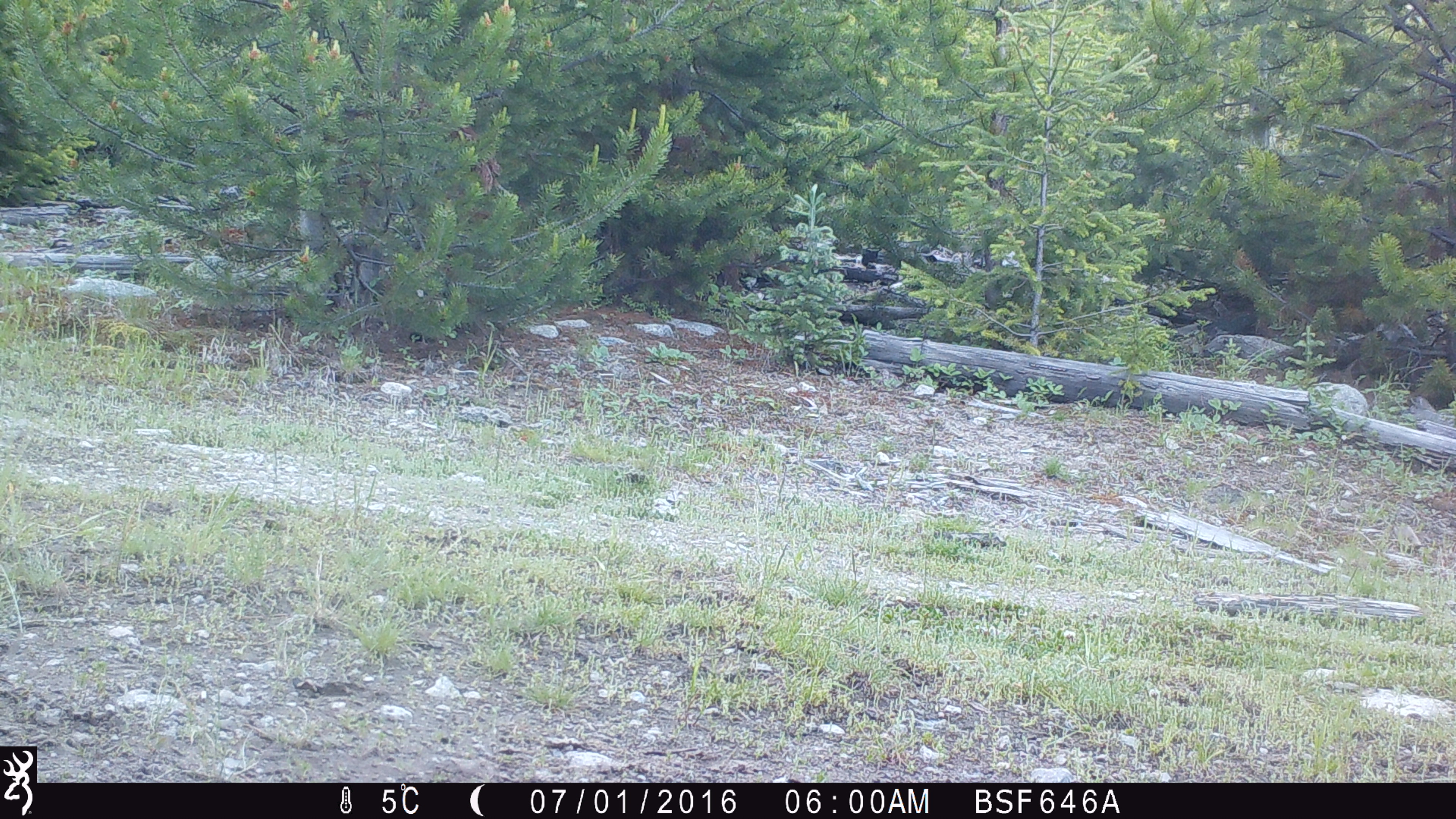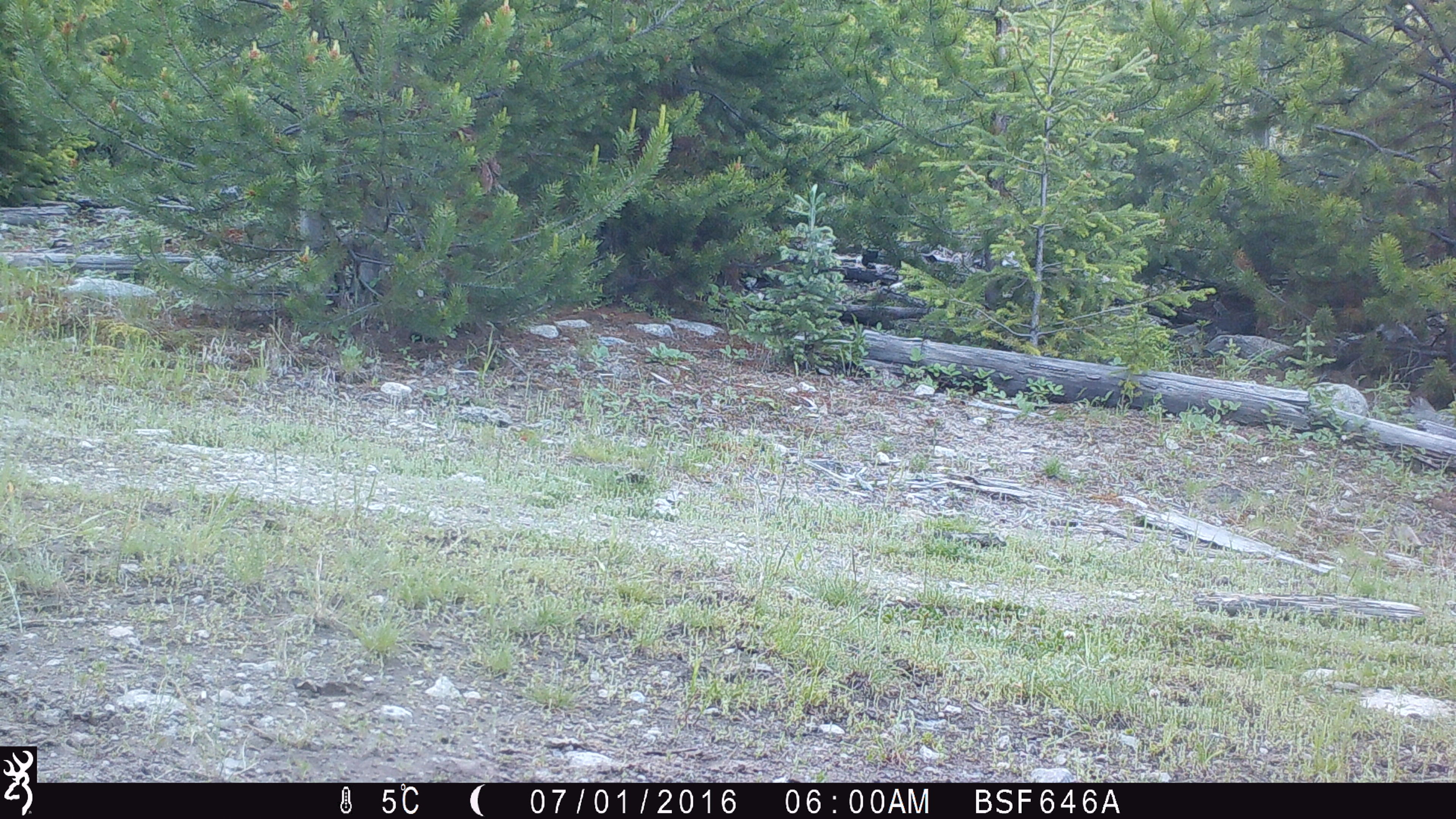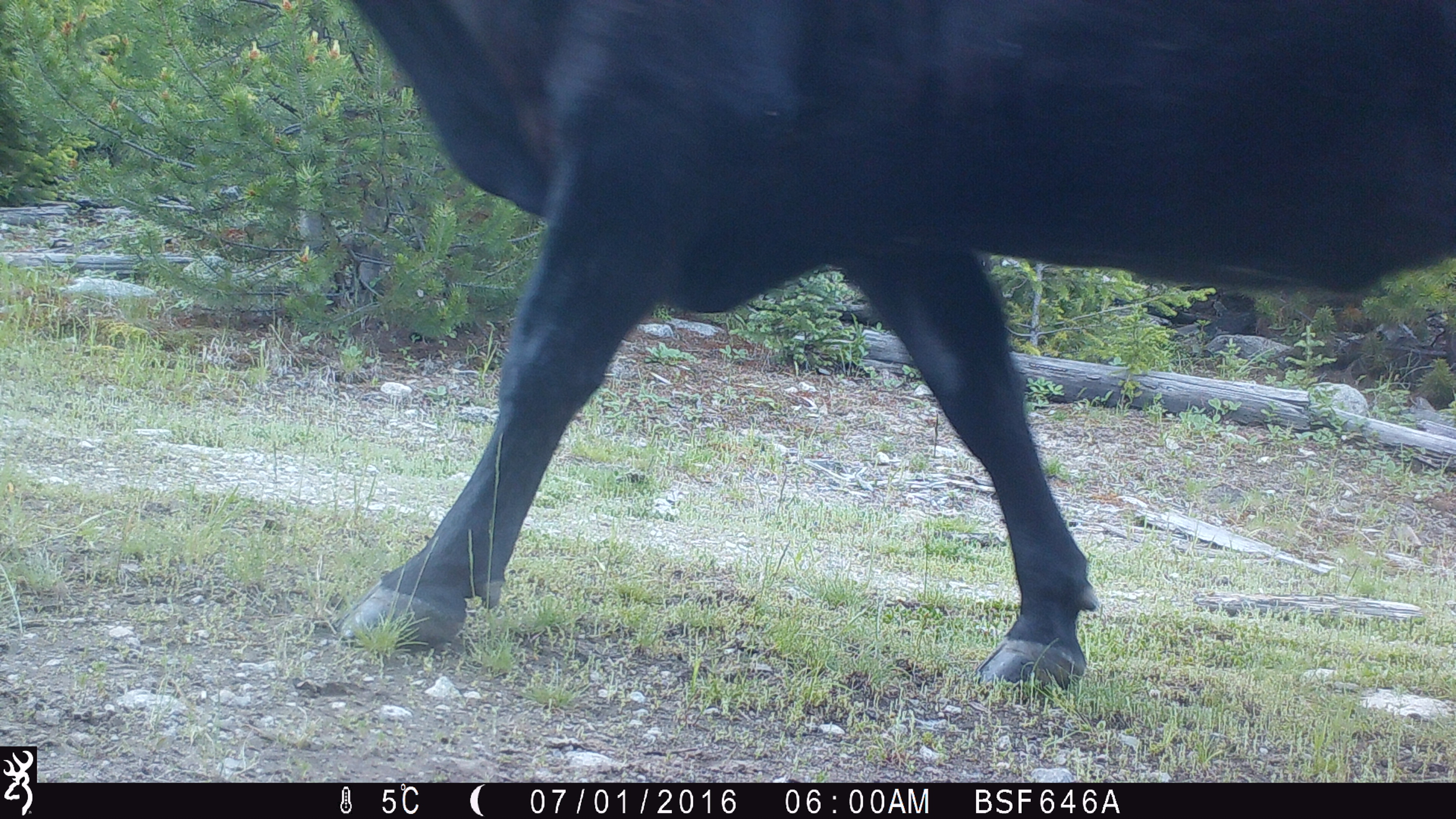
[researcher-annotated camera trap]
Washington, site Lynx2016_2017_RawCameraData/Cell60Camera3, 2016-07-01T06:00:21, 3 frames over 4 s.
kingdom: Animalia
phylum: Chordata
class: Mammalia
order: Artiodactyla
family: Bovidae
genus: Bos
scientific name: Bos taurus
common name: domestic cattle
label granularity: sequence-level